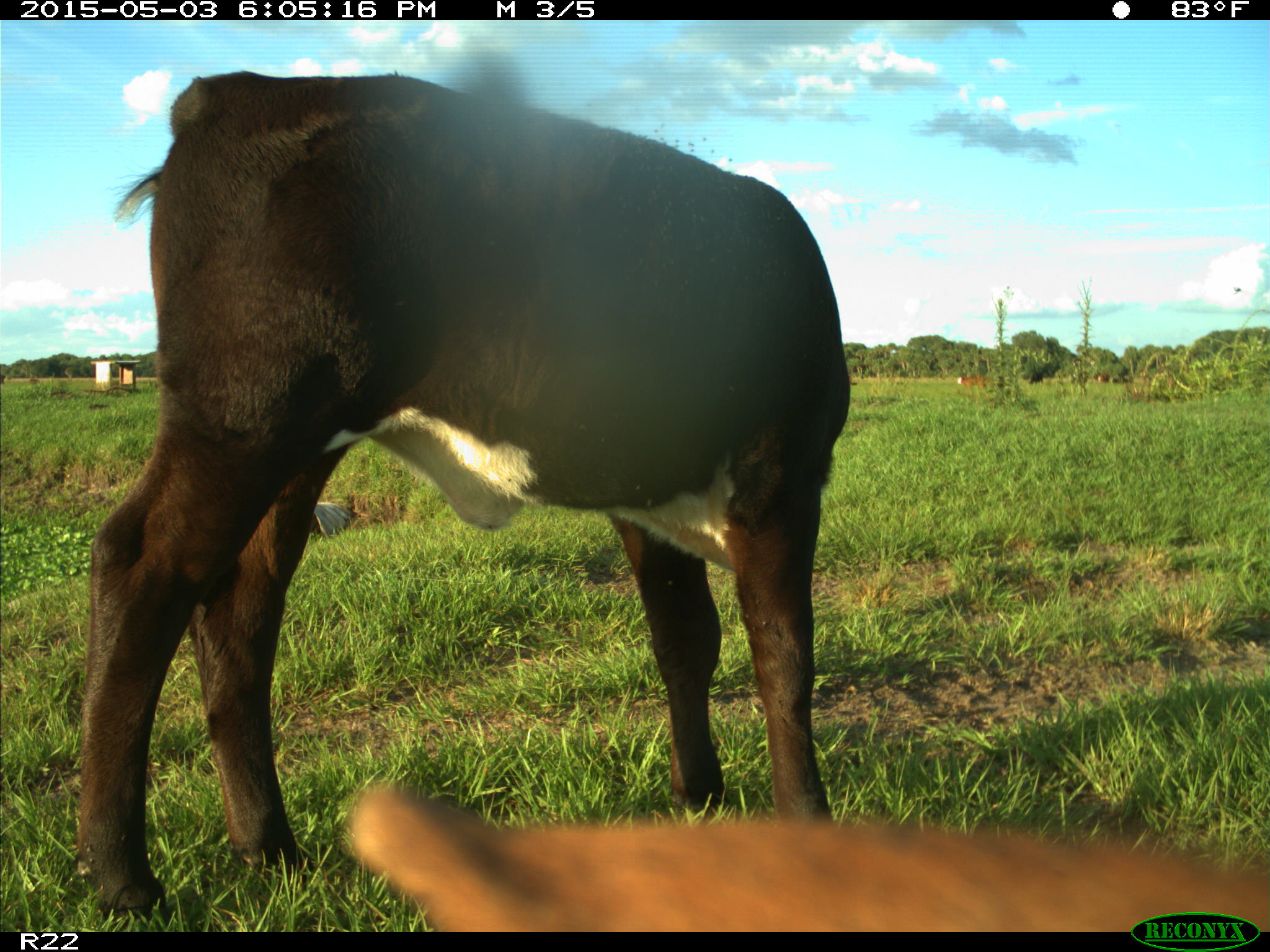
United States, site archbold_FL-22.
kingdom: Animalia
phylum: Chordata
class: Mammalia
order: Artiodactyla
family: Bovidae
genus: Bos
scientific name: Bos taurus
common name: domestic cow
Bos taurus (domestic cow).